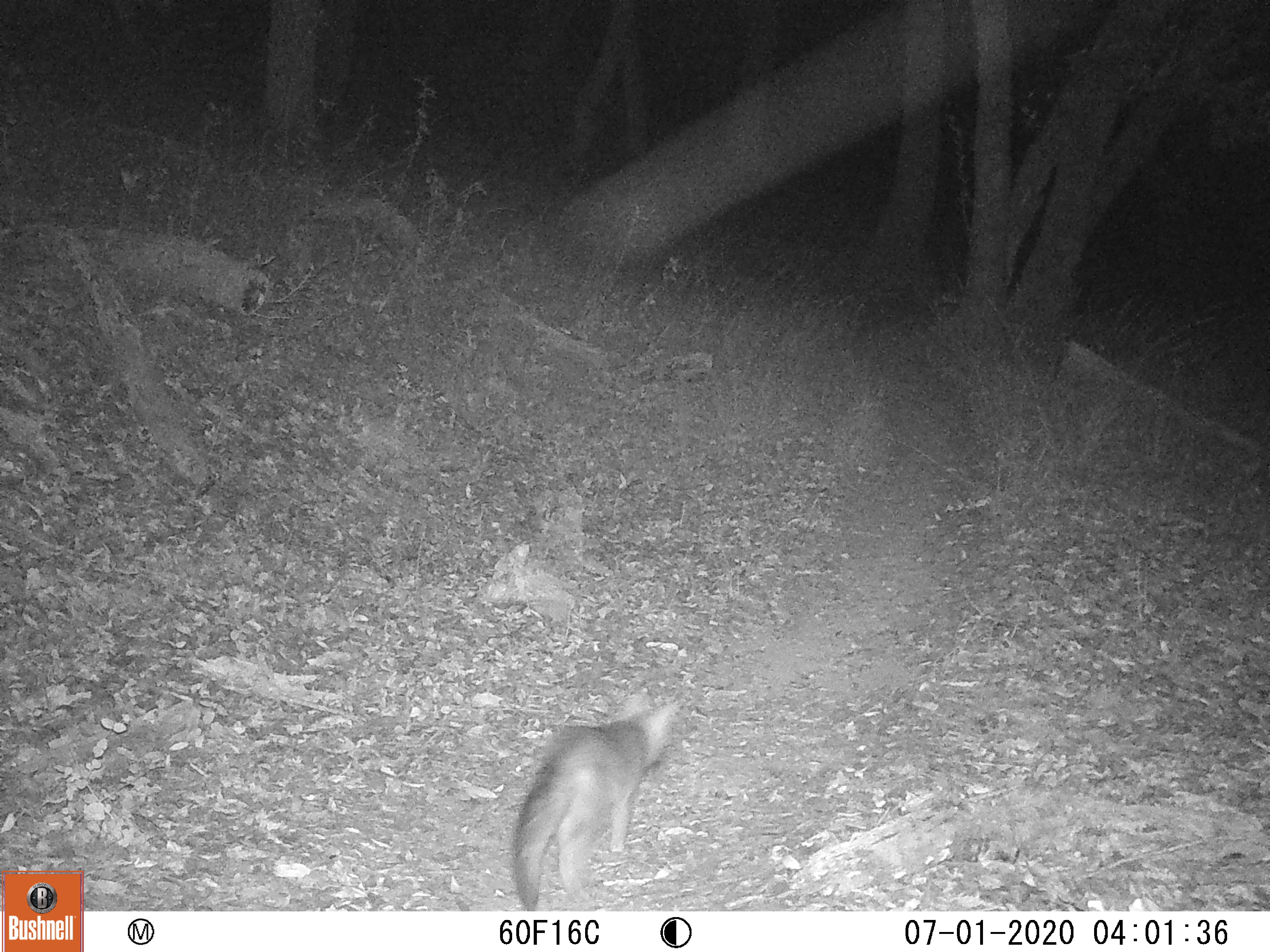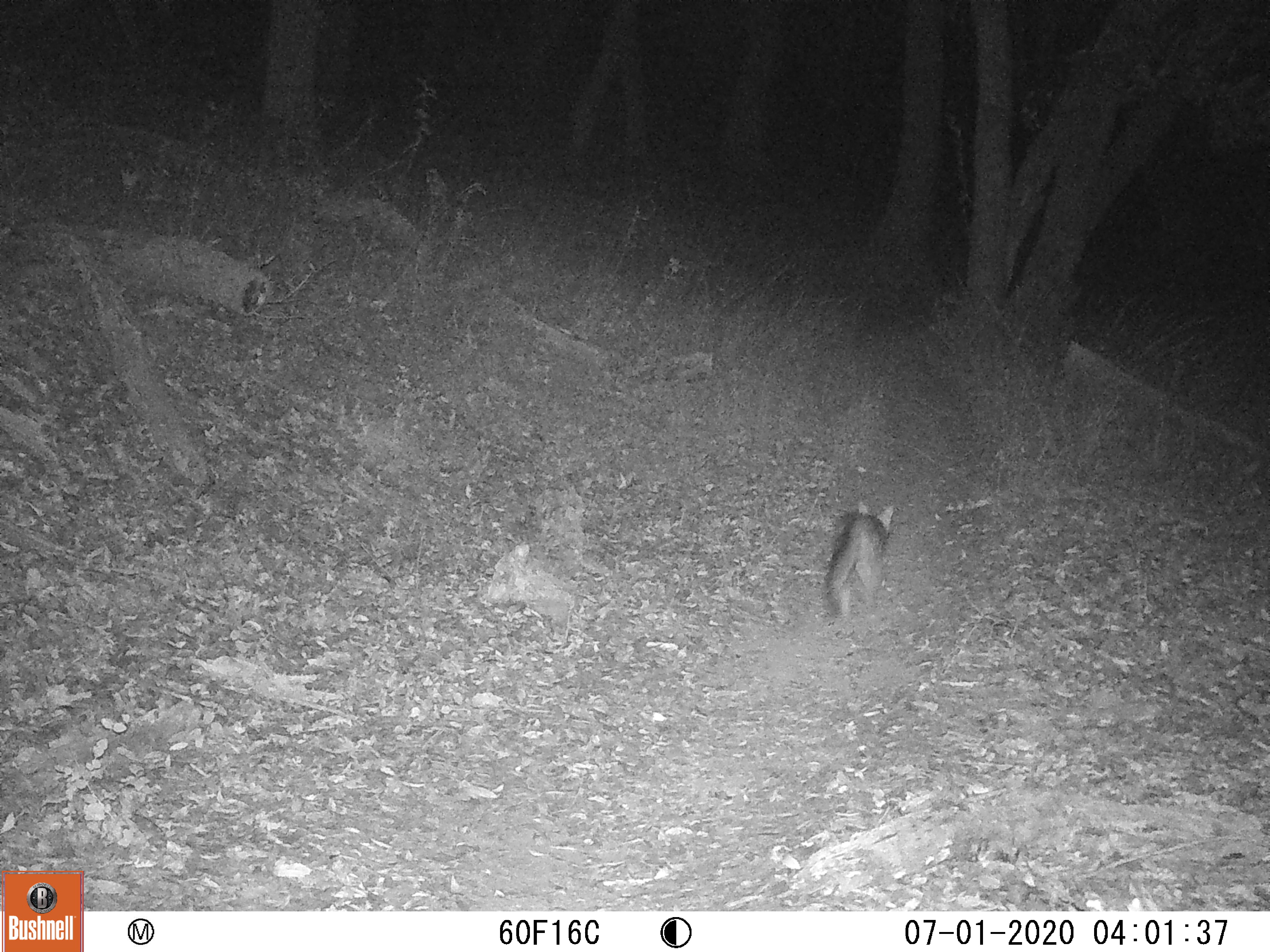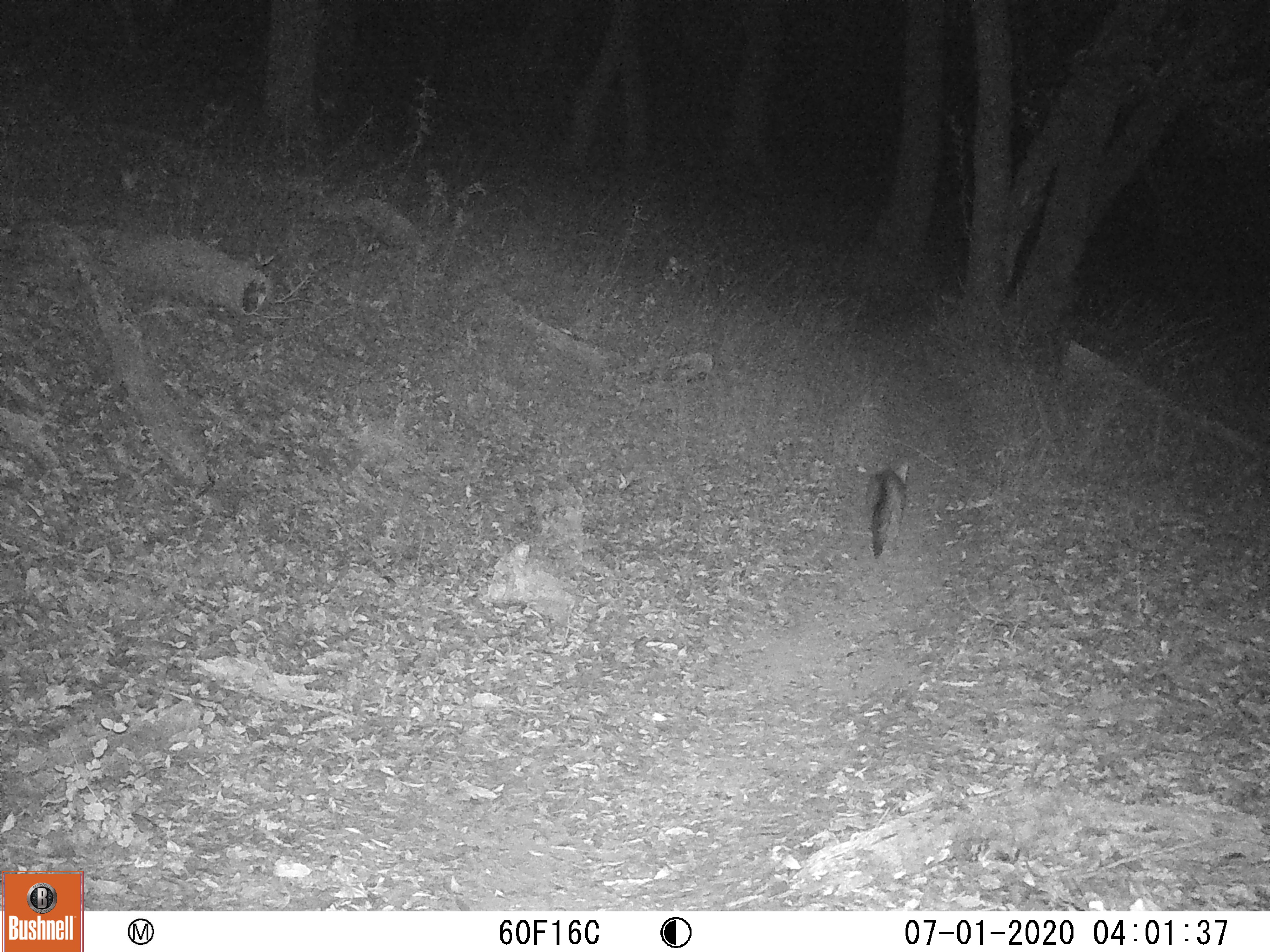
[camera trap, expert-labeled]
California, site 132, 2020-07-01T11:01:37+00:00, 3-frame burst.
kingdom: Animalia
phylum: Chordata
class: Mammalia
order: Carnivora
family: Canidae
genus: Urocyon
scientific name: Urocyon cinereoargenteus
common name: gray fox